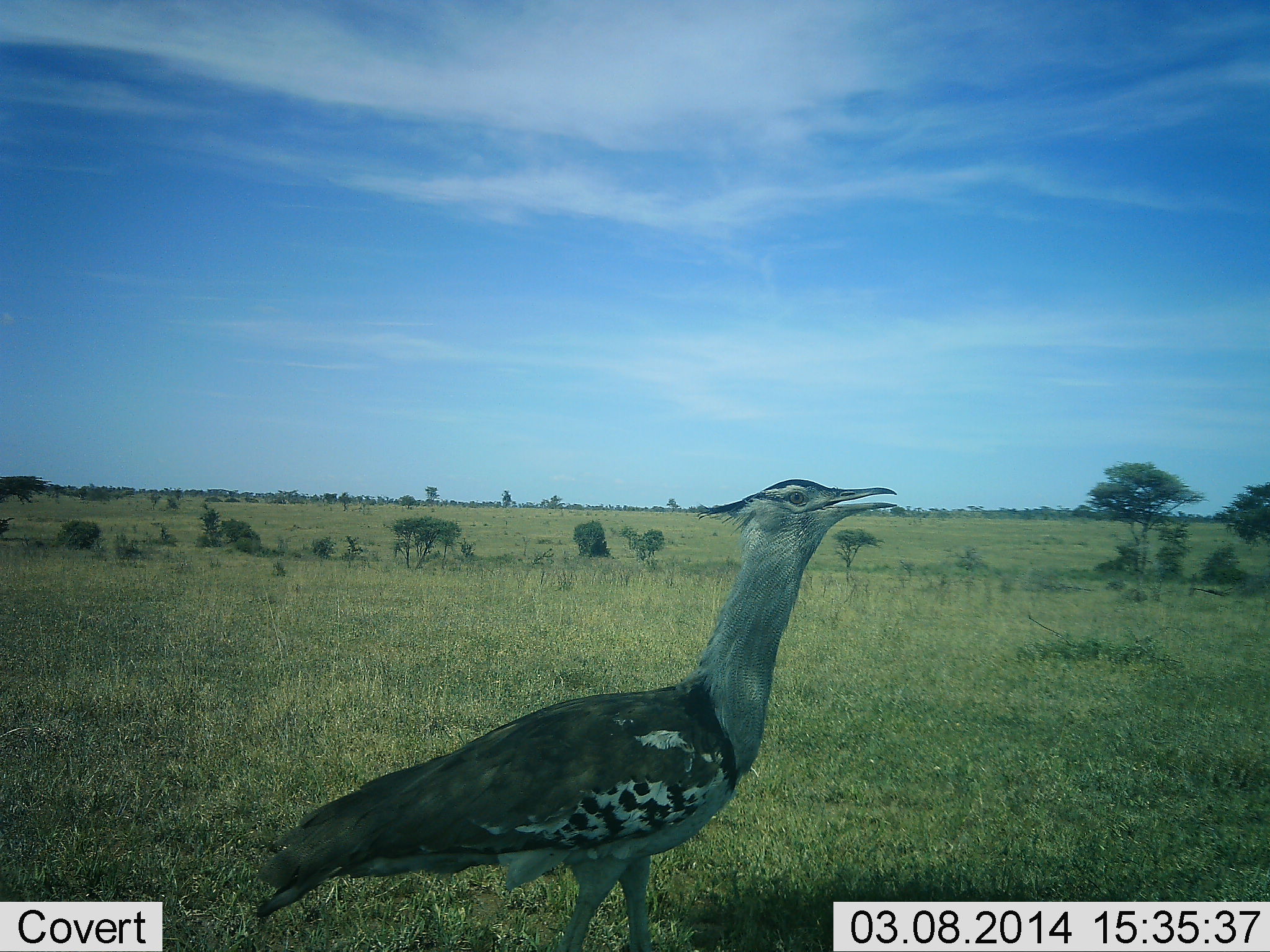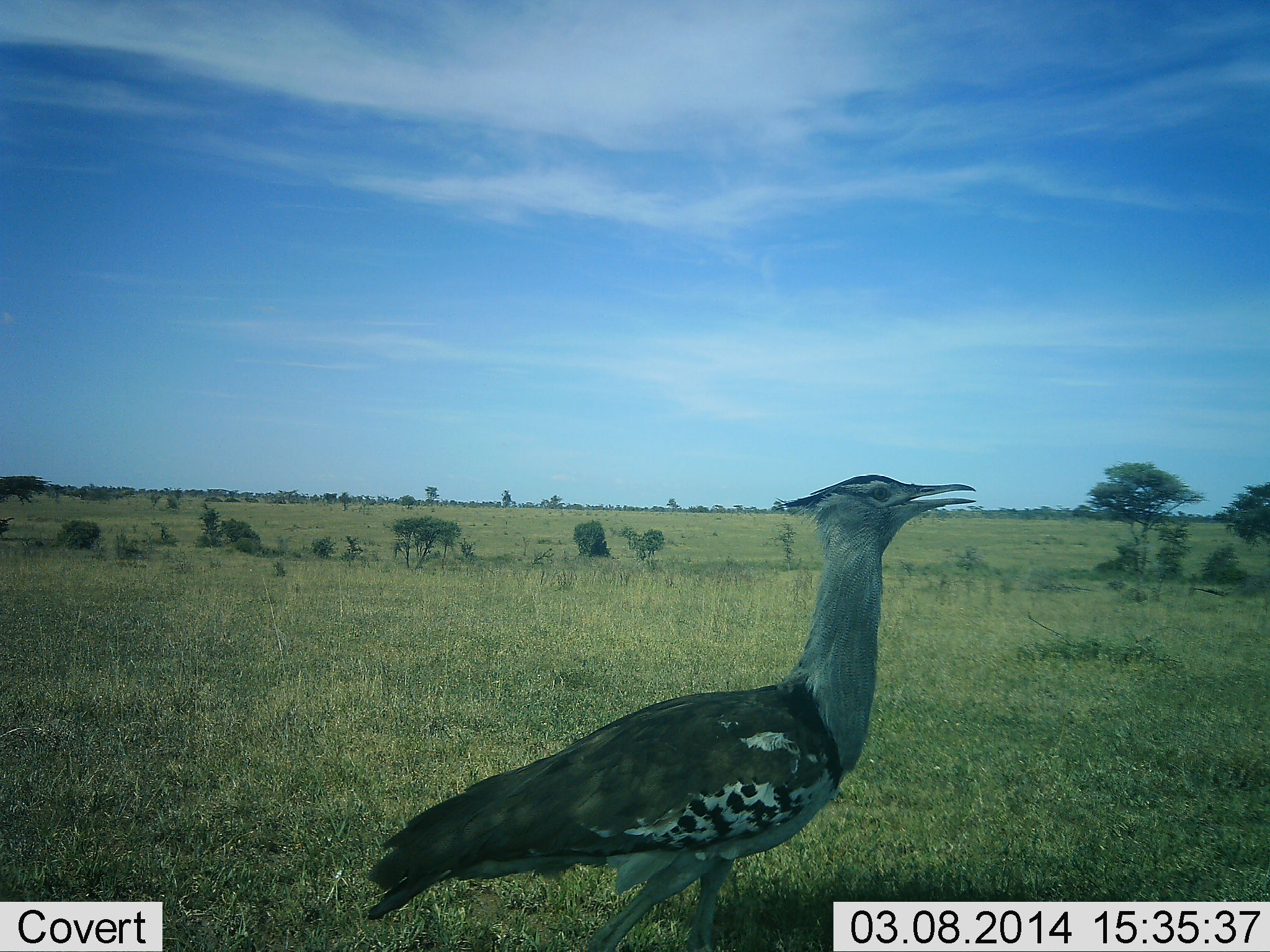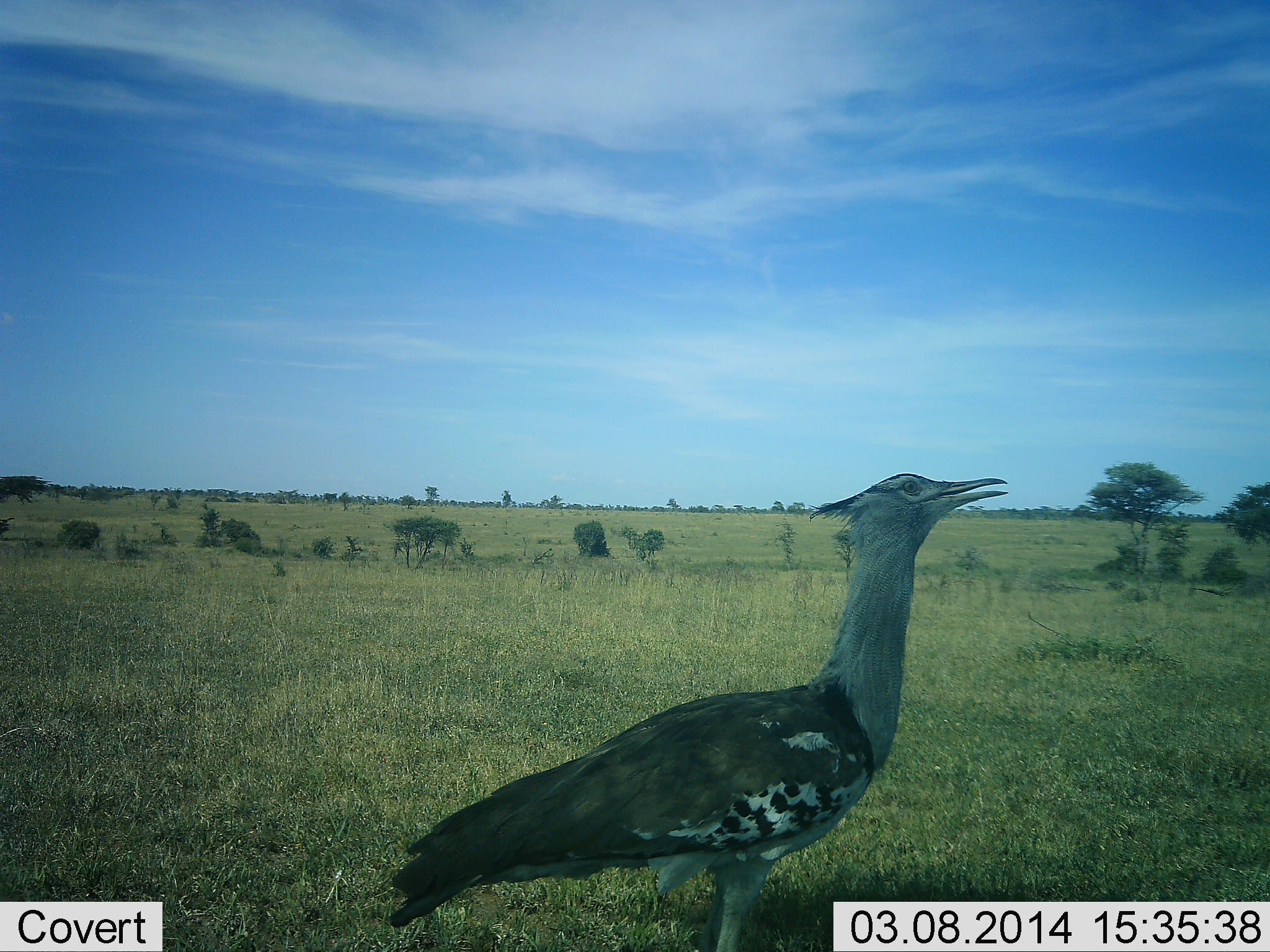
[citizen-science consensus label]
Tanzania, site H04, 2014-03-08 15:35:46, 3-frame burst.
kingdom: Animalia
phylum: Chordata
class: Aves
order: Otidiformes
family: Otididae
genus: Ardeotis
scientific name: Ardeotis kori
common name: kori bustard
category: koribustard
Koribustard (kori bustard) (Ardeotis kori), count 1. Behavior (volunteer vote fractions): standing 20%, resting 0%, moving 90%, interacting 10%. Young present (vote fraction): 0%. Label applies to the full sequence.